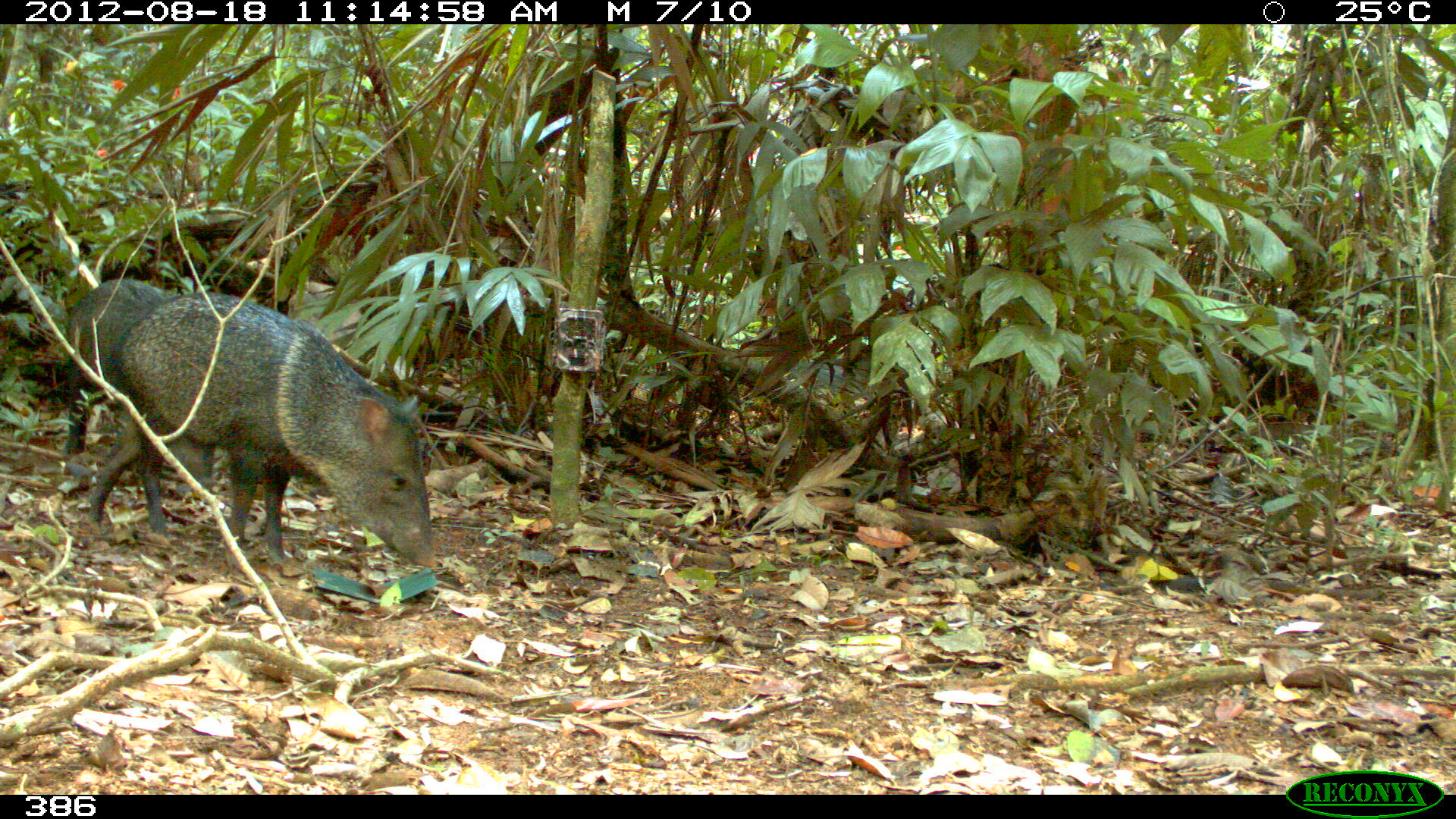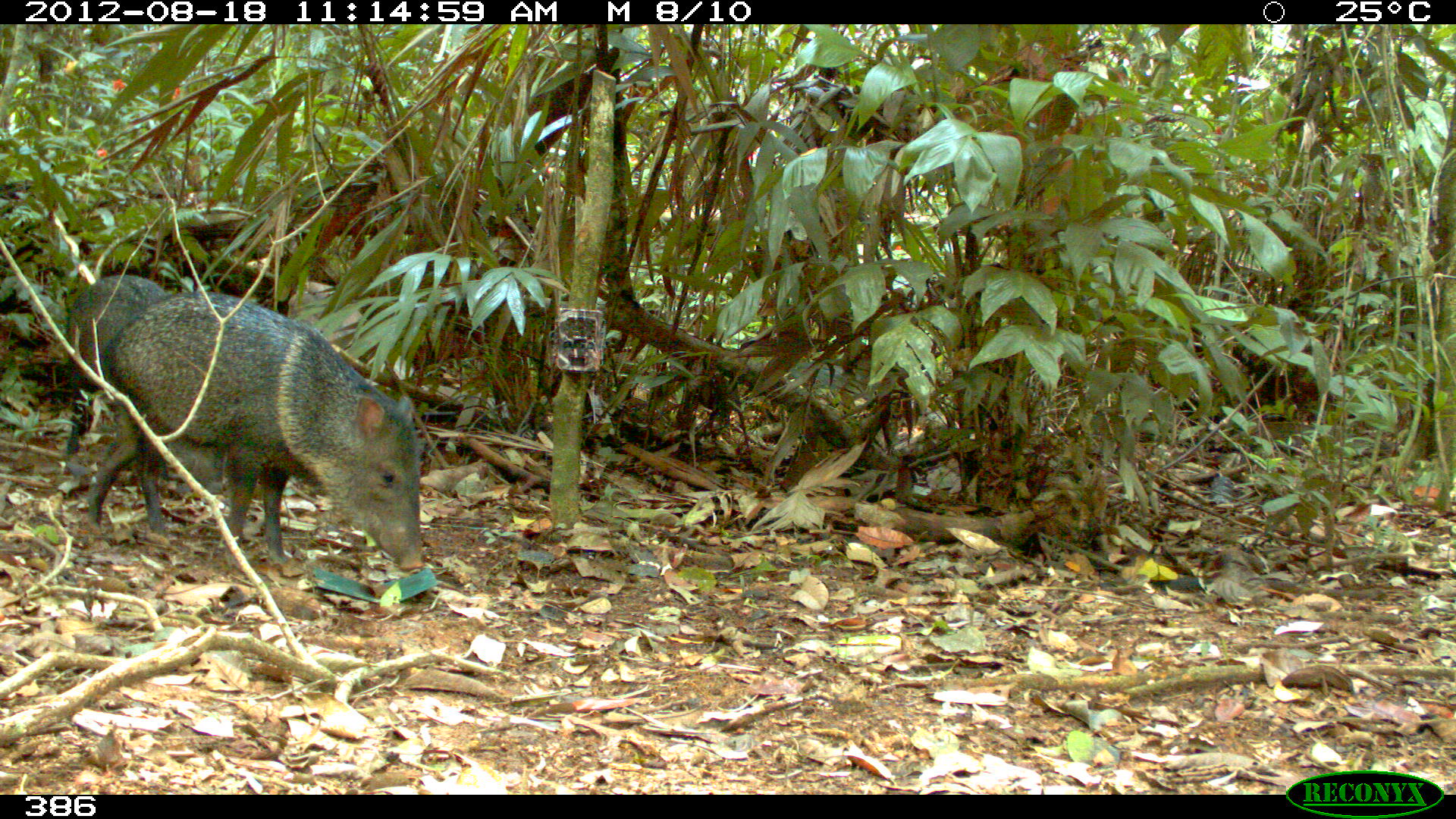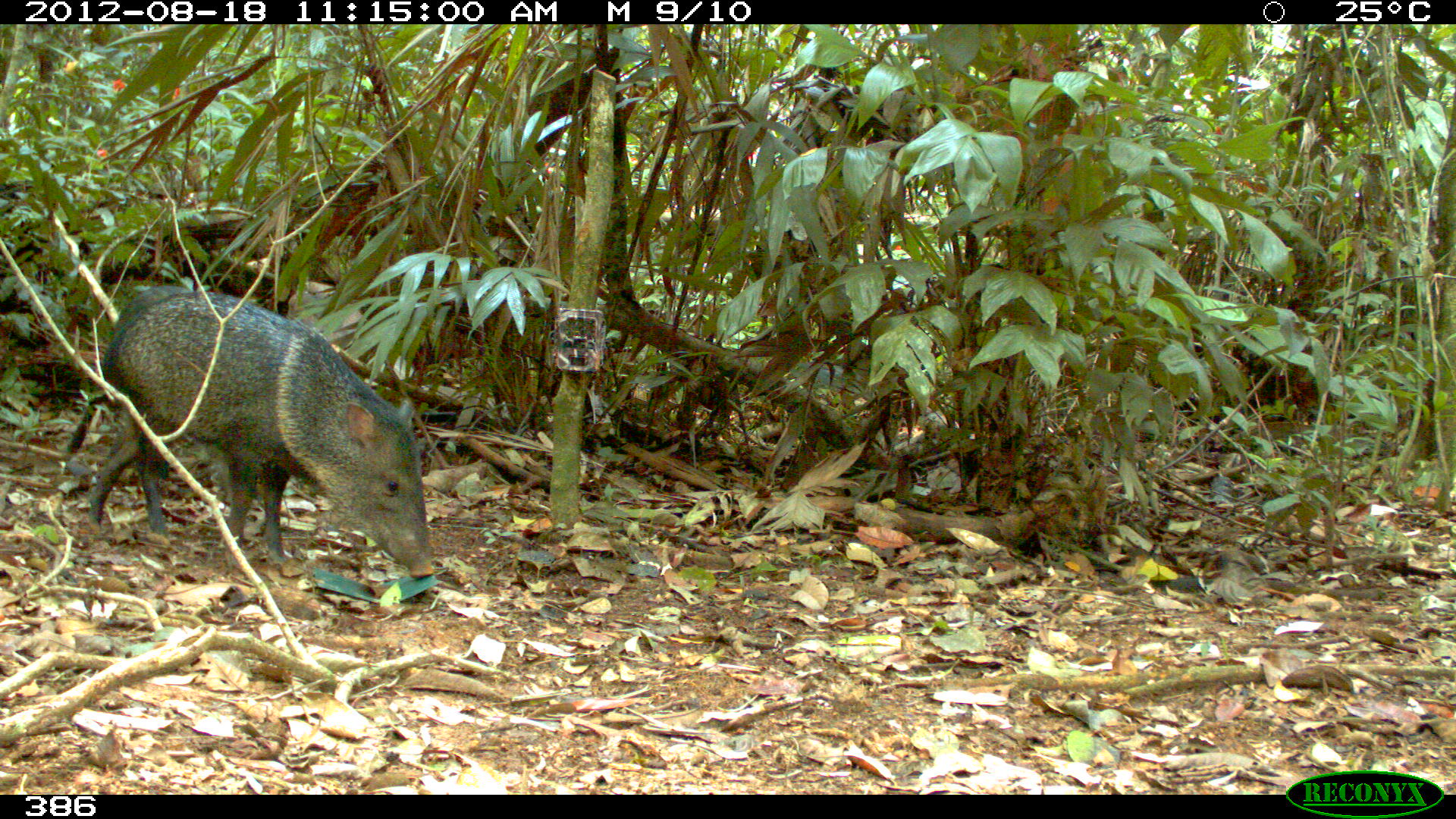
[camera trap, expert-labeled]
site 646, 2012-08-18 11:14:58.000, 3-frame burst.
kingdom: Animalia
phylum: Chordata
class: Mammalia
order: Artiodactyla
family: Tayassuidae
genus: Pecari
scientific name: Pecari tajacu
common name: collared peccary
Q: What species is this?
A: Pecari tajacu (collared peccary).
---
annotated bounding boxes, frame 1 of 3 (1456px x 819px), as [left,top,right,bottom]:
pecari tajacu: [87,289,442,575]; [56,277,172,457]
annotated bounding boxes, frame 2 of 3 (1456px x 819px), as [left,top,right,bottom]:
pecari tajacu: [90,293,423,574]; [67,275,170,463]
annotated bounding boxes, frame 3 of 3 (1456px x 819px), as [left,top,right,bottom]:
pecari tajacu: [87,292,437,579]